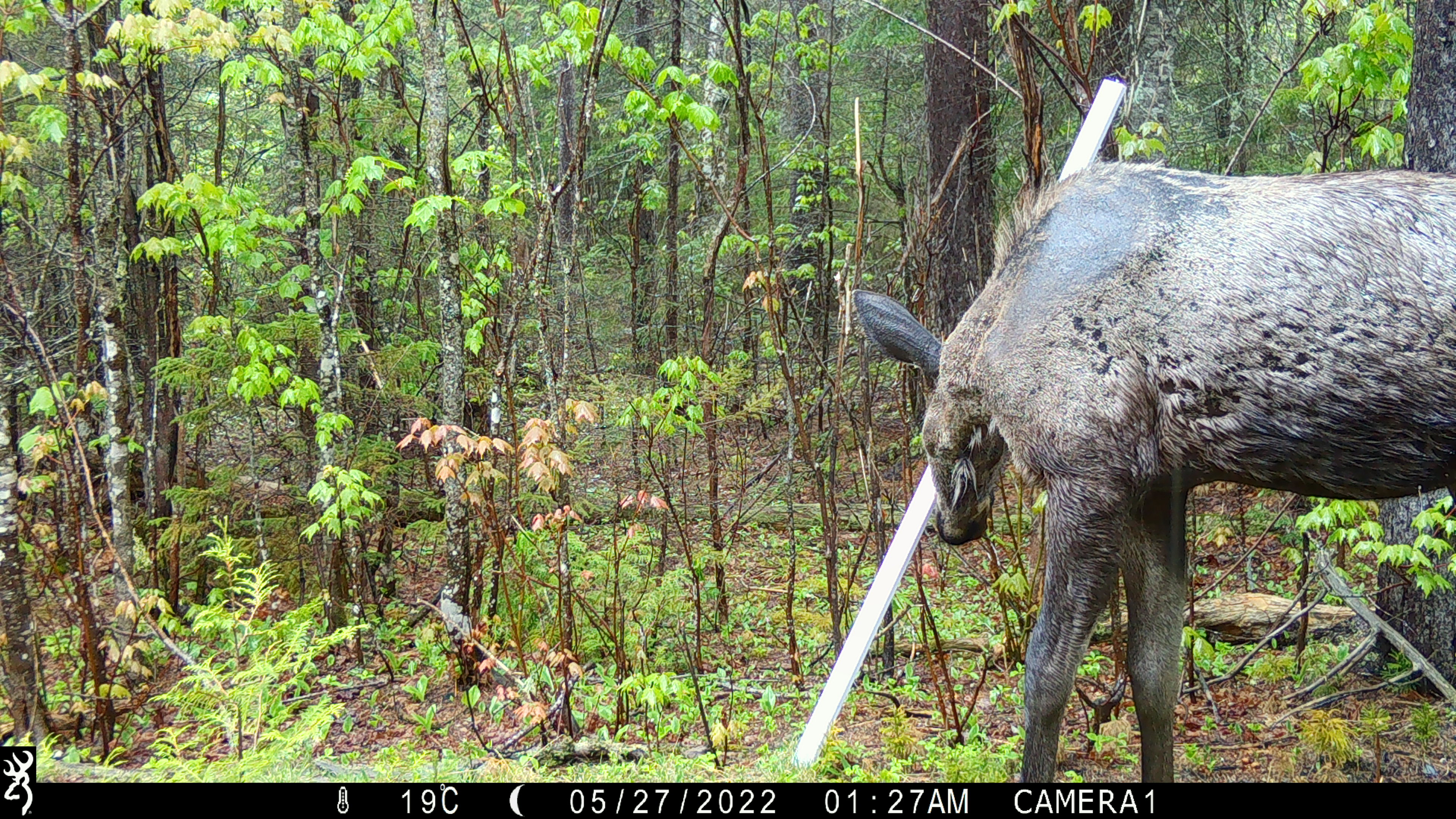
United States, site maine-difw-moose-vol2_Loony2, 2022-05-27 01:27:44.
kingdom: Animalia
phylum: Chordata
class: Mammalia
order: Artiodactyla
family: Cervidae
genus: Alces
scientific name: Alces alces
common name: moose